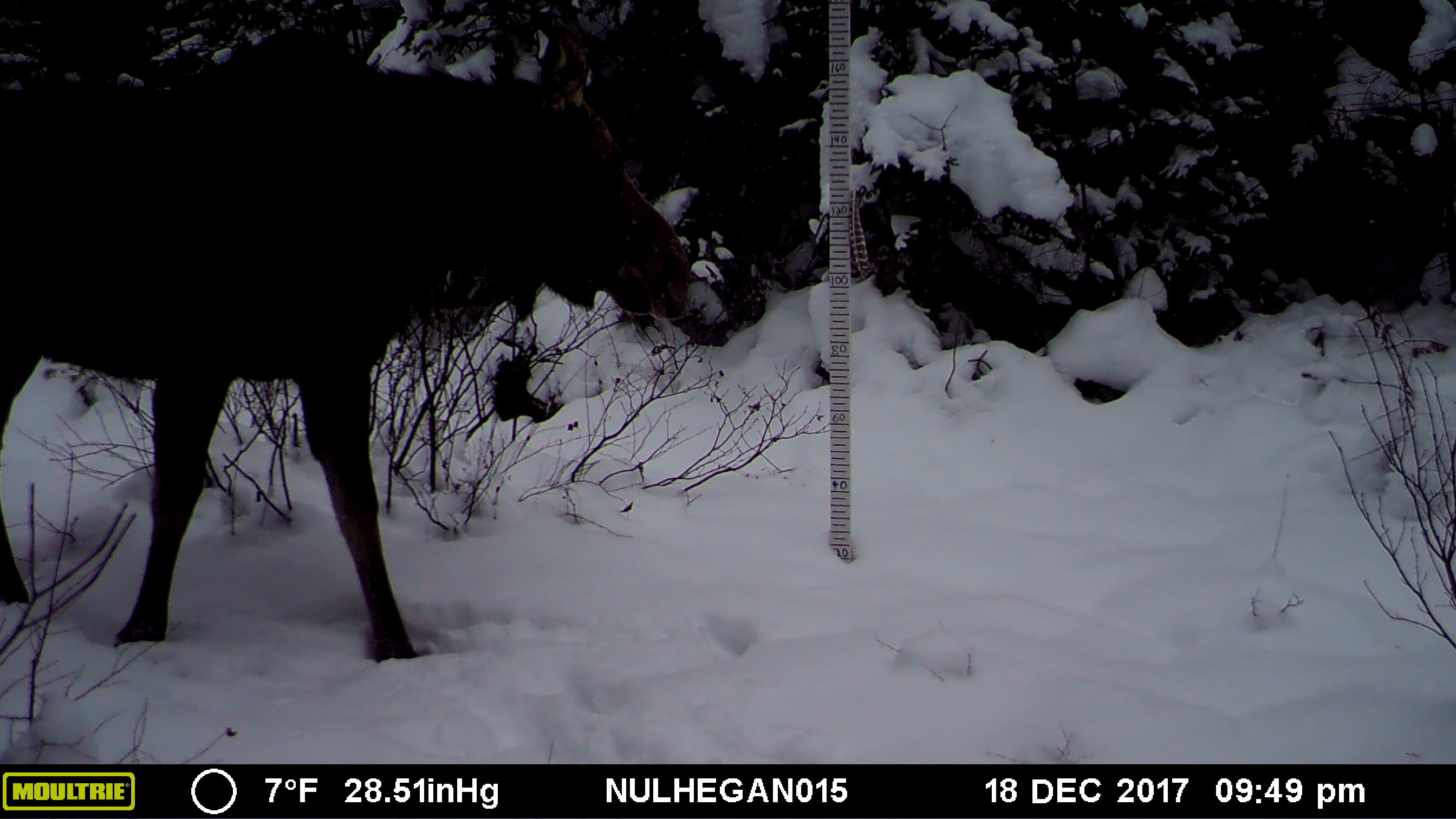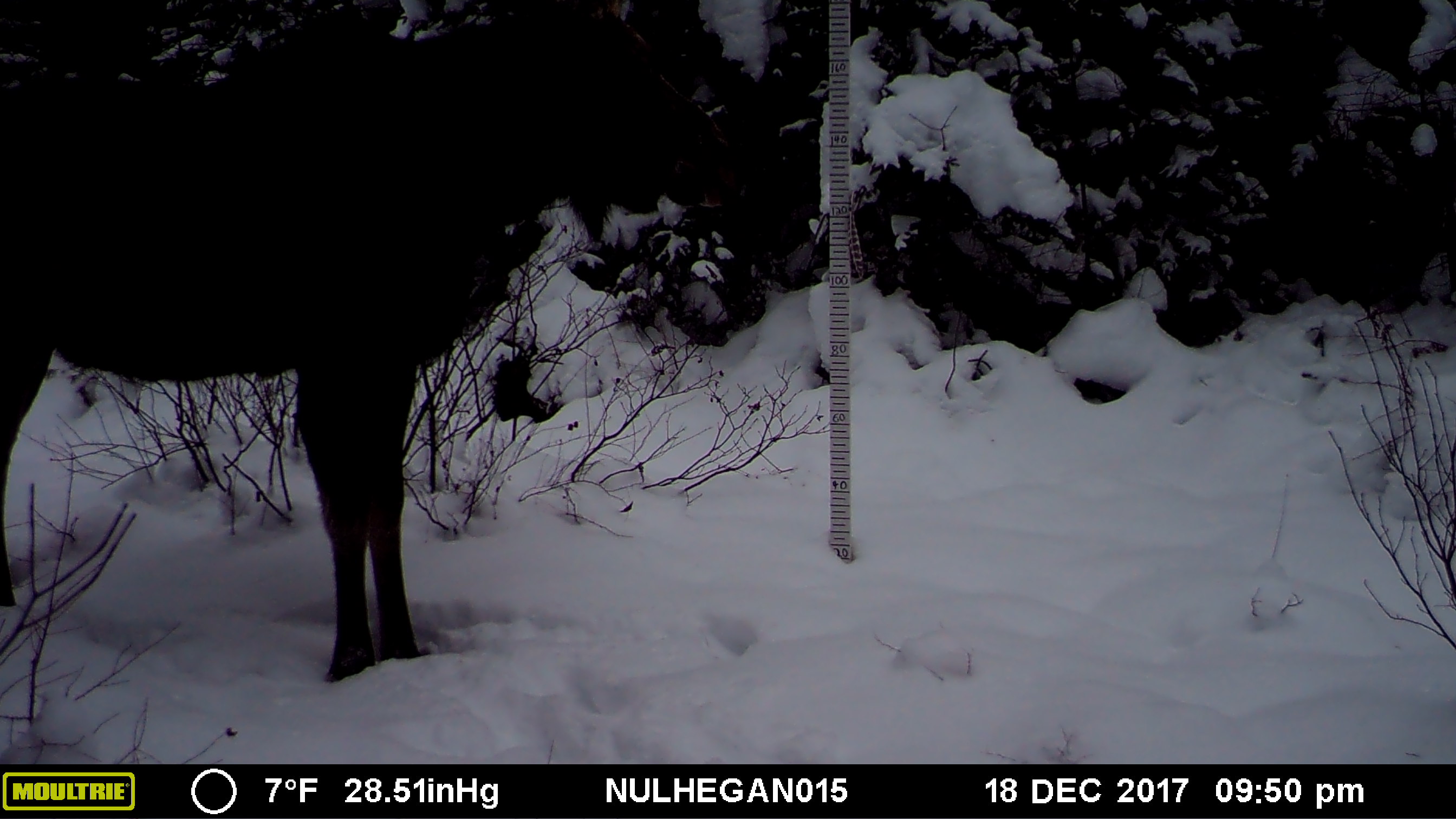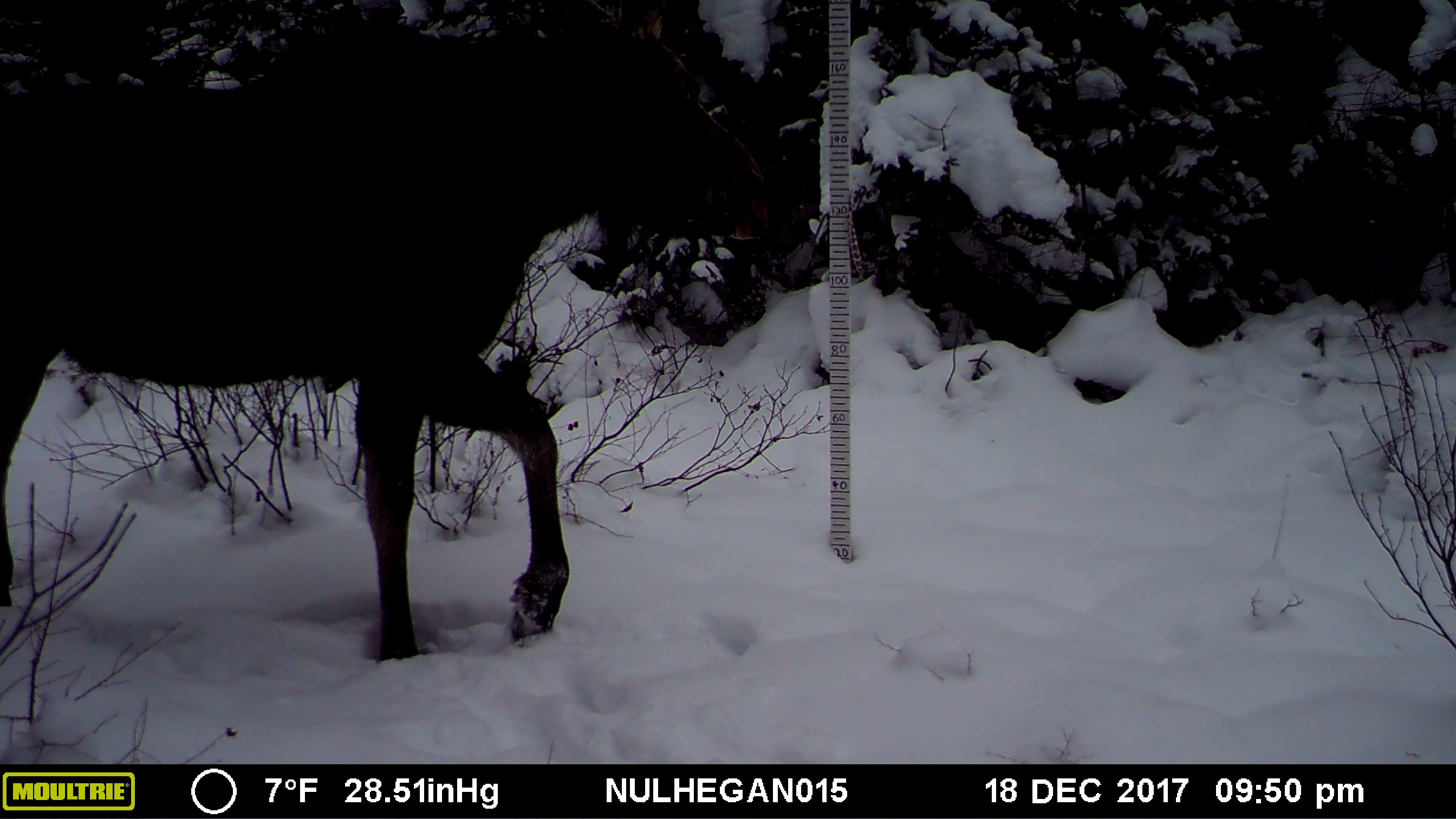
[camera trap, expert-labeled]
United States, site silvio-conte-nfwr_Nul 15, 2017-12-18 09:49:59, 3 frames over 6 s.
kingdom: Animalia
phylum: Chordata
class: Mammalia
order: Artiodactyla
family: Cervidae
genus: Alces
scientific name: Alces alces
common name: moose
Moose (Alces alces).